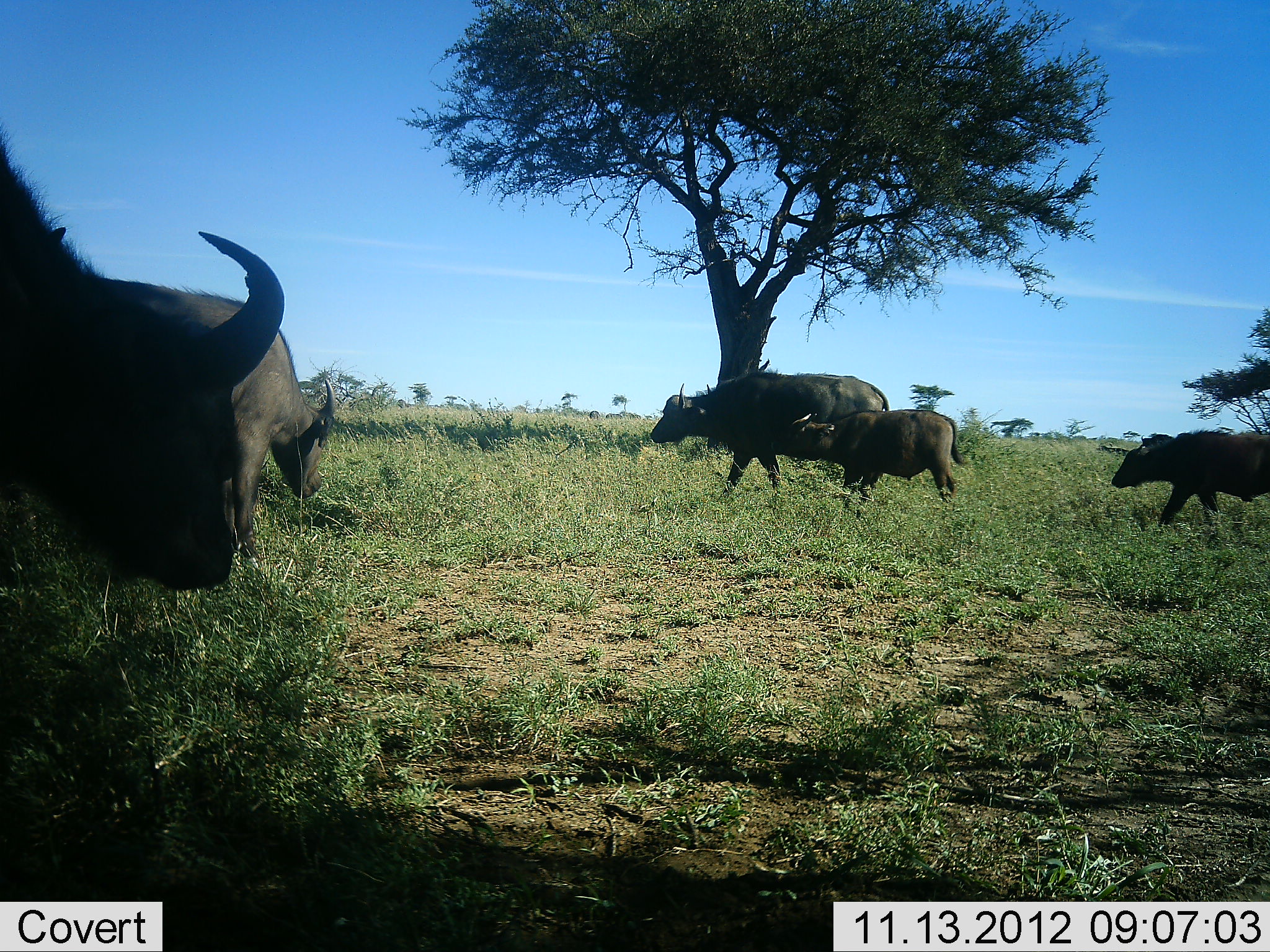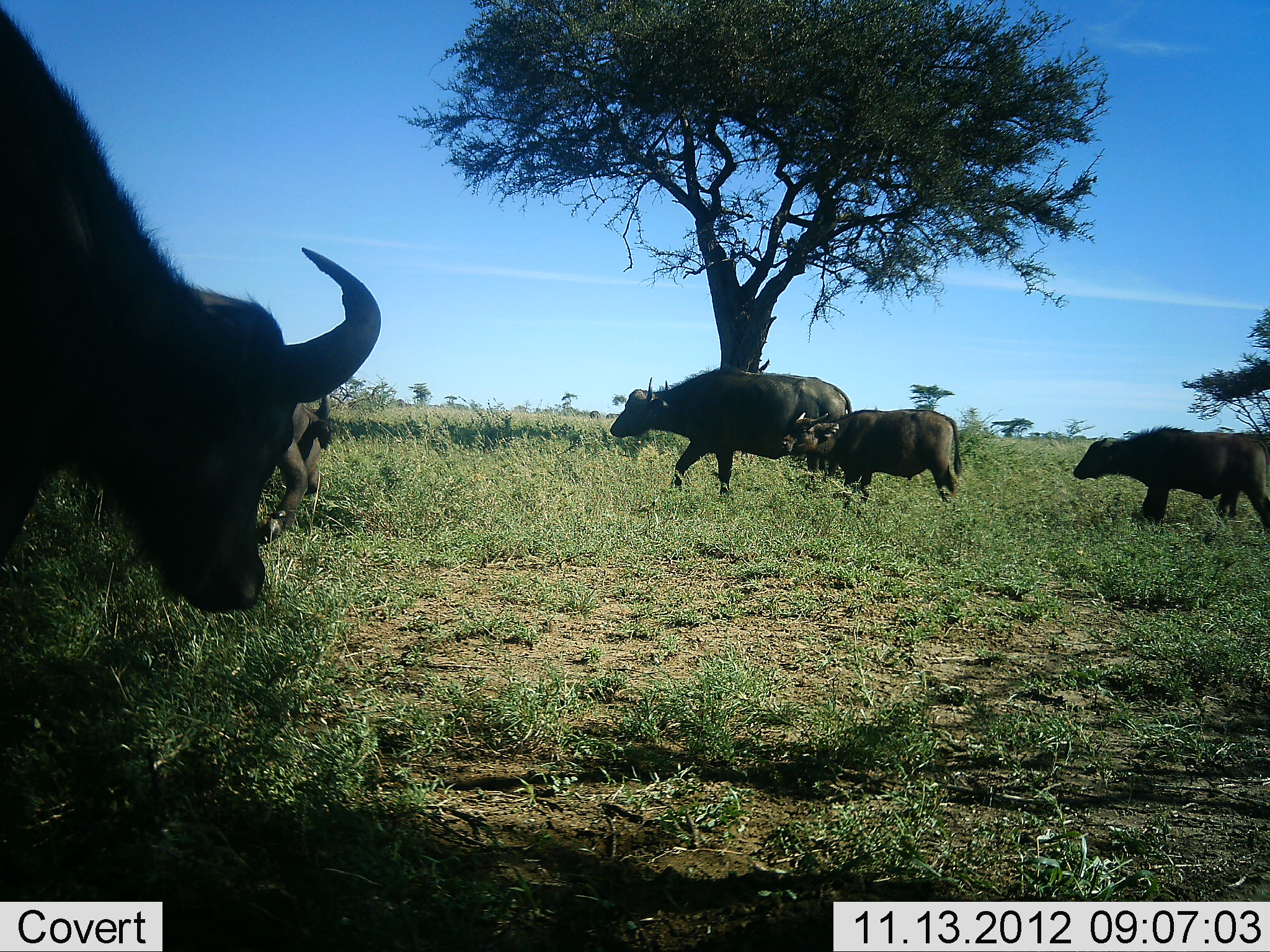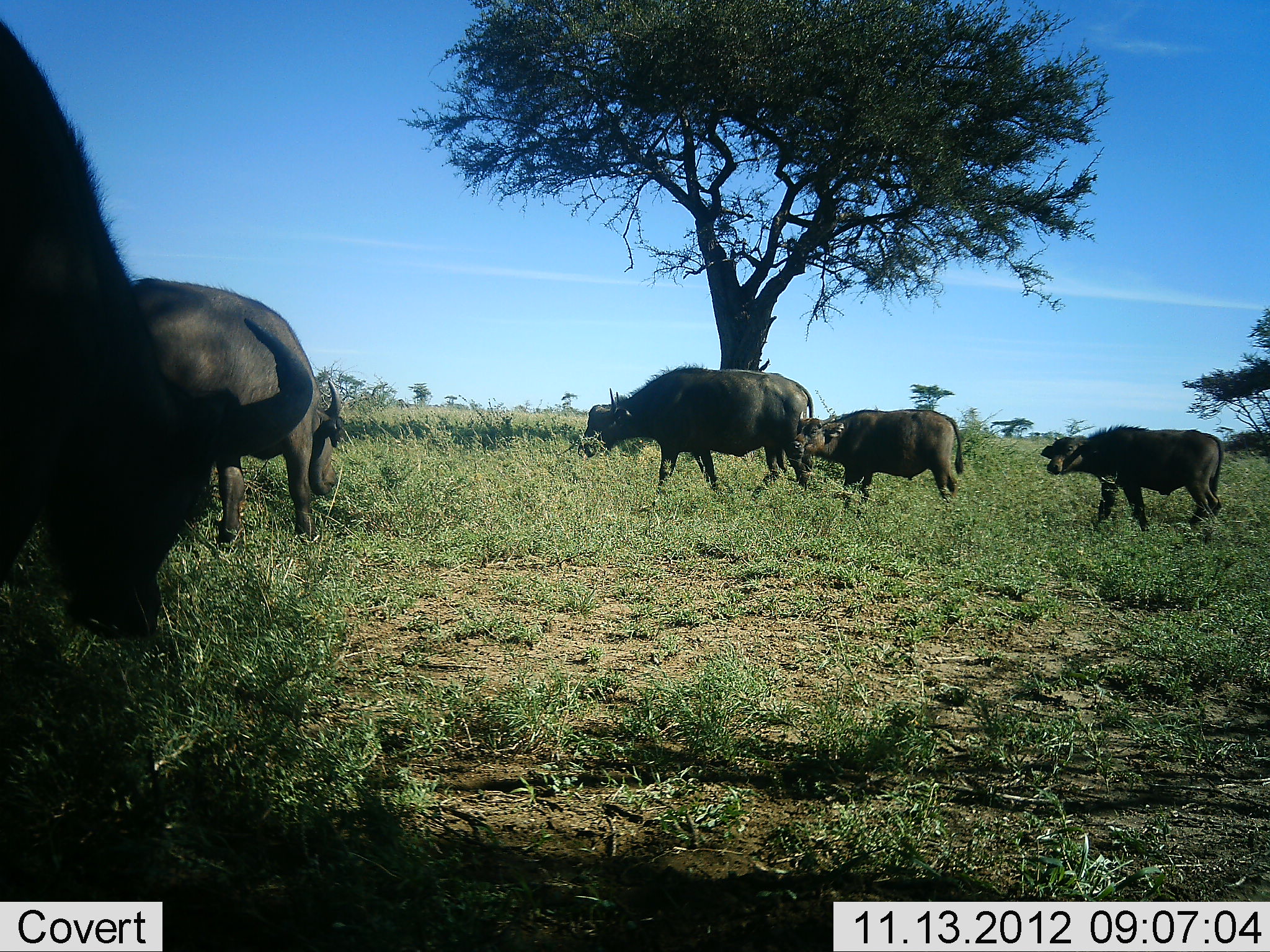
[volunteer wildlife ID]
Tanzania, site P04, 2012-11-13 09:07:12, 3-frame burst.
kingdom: Animalia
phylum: Chordata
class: Mammalia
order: Artiodactyla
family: Bovidae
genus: Syncerus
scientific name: Syncerus caffer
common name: cape buffalo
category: buffalo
Buffalo (cape buffalo) (Syncerus caffer), count 5. Behavior (volunteer vote fractions): standing 50%, resting 0%, moving 70%, interacting 0%. Young present (vote fraction): 80%. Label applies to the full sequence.